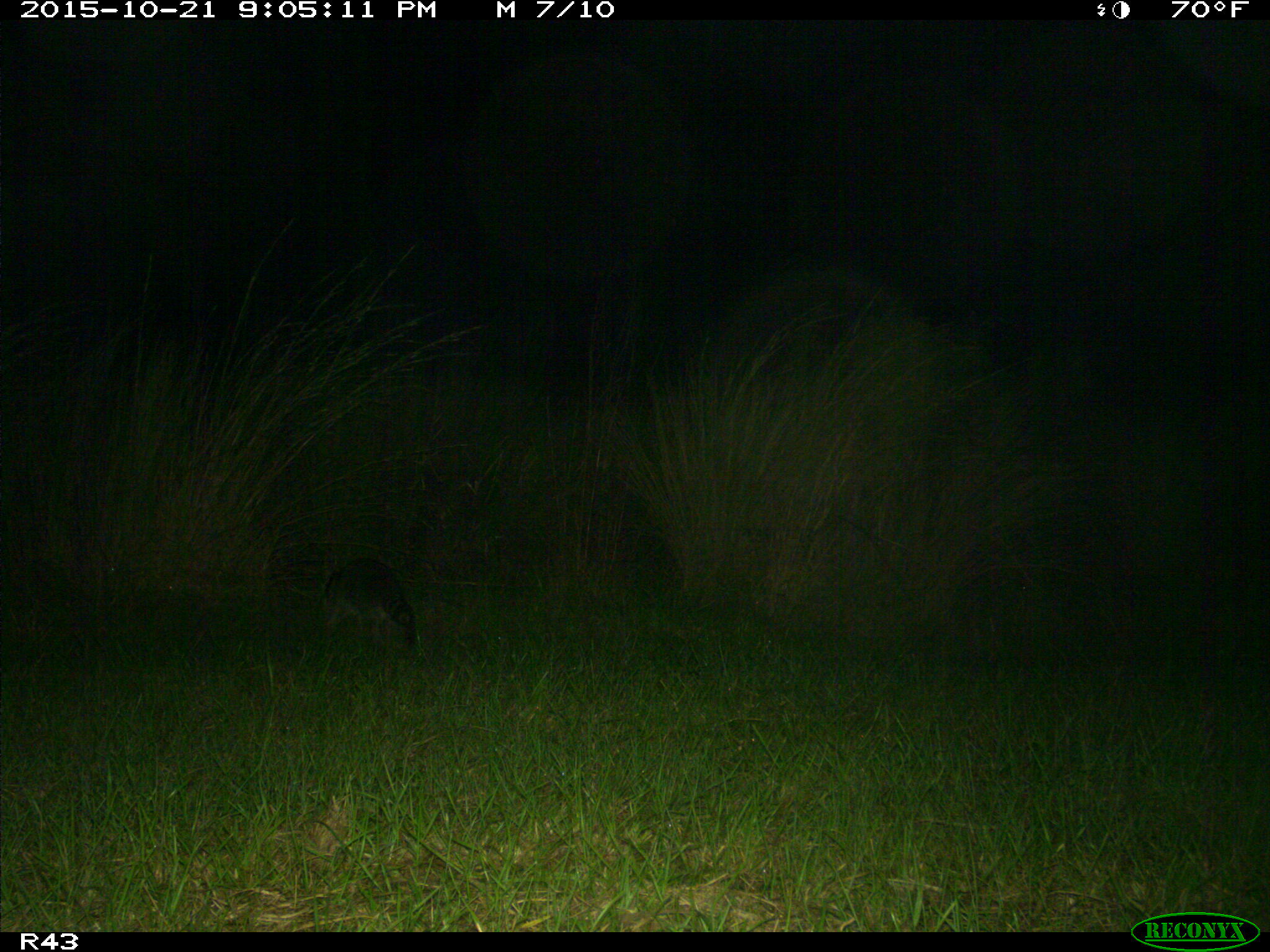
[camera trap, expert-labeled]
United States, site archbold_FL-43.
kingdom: Animalia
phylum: Chordata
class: Mammalia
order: Carnivora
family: Procyonidae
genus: Procyon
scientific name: Procyon lotor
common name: common raccoon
Procyon lotor (common raccoon).